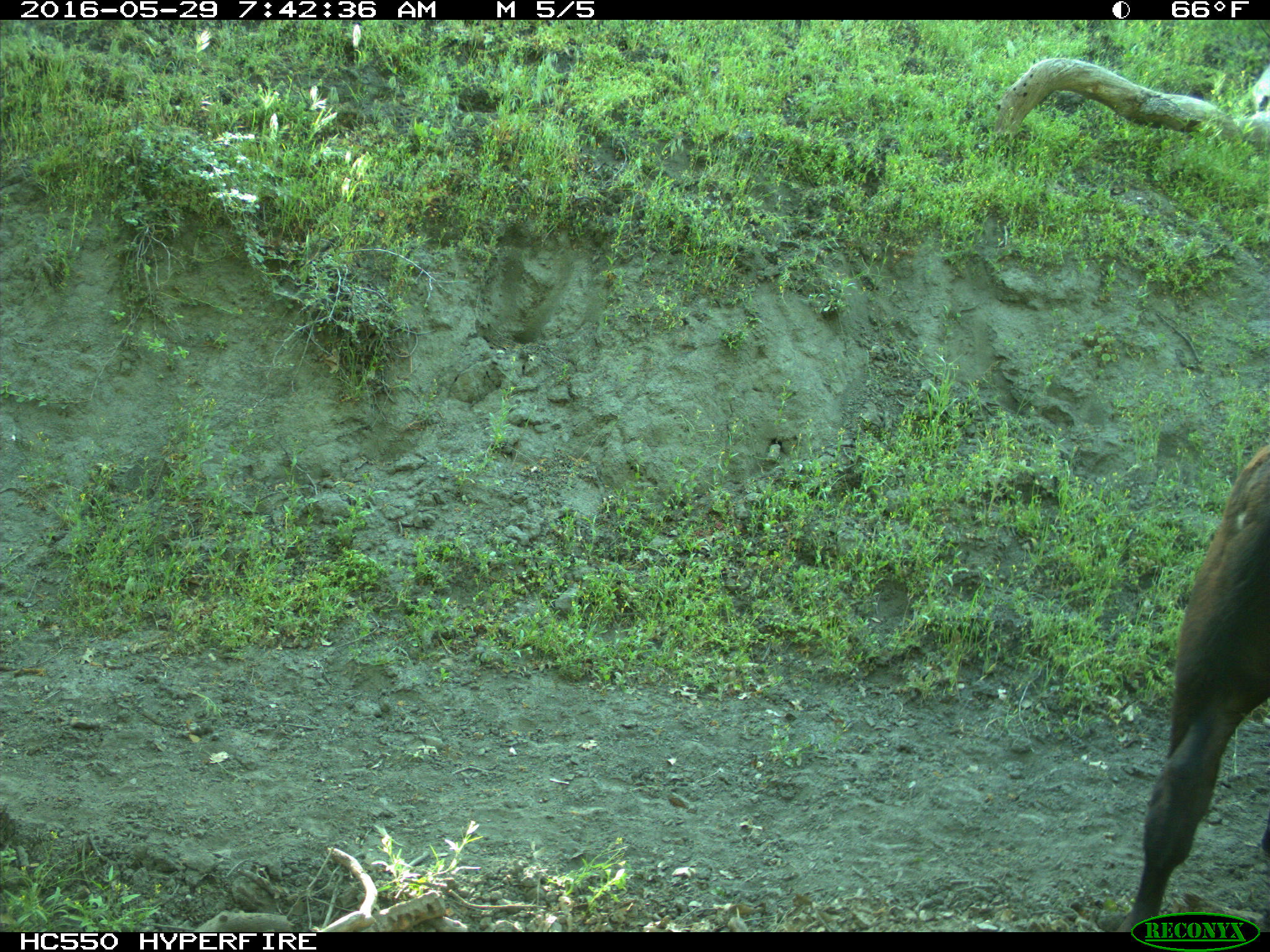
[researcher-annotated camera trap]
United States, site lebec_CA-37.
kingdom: Animalia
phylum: Chordata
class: Mammalia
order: Artiodactyla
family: Bovidae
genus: Bos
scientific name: Bos taurus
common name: domestic cow